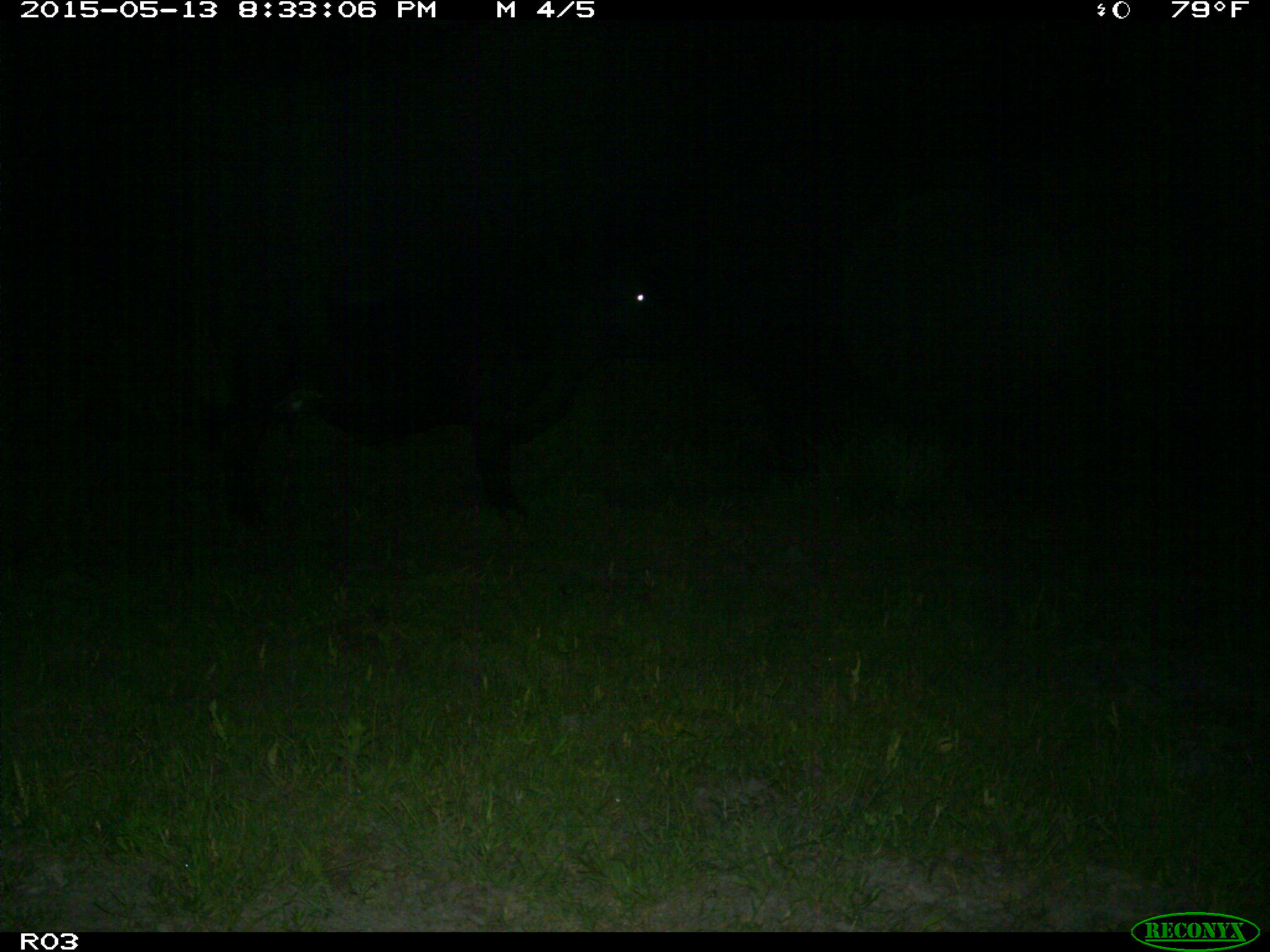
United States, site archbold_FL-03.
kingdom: Animalia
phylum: Chordata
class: Mammalia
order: Artiodactyla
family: Bovidae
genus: Bos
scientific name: Bos taurus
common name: domestic cow